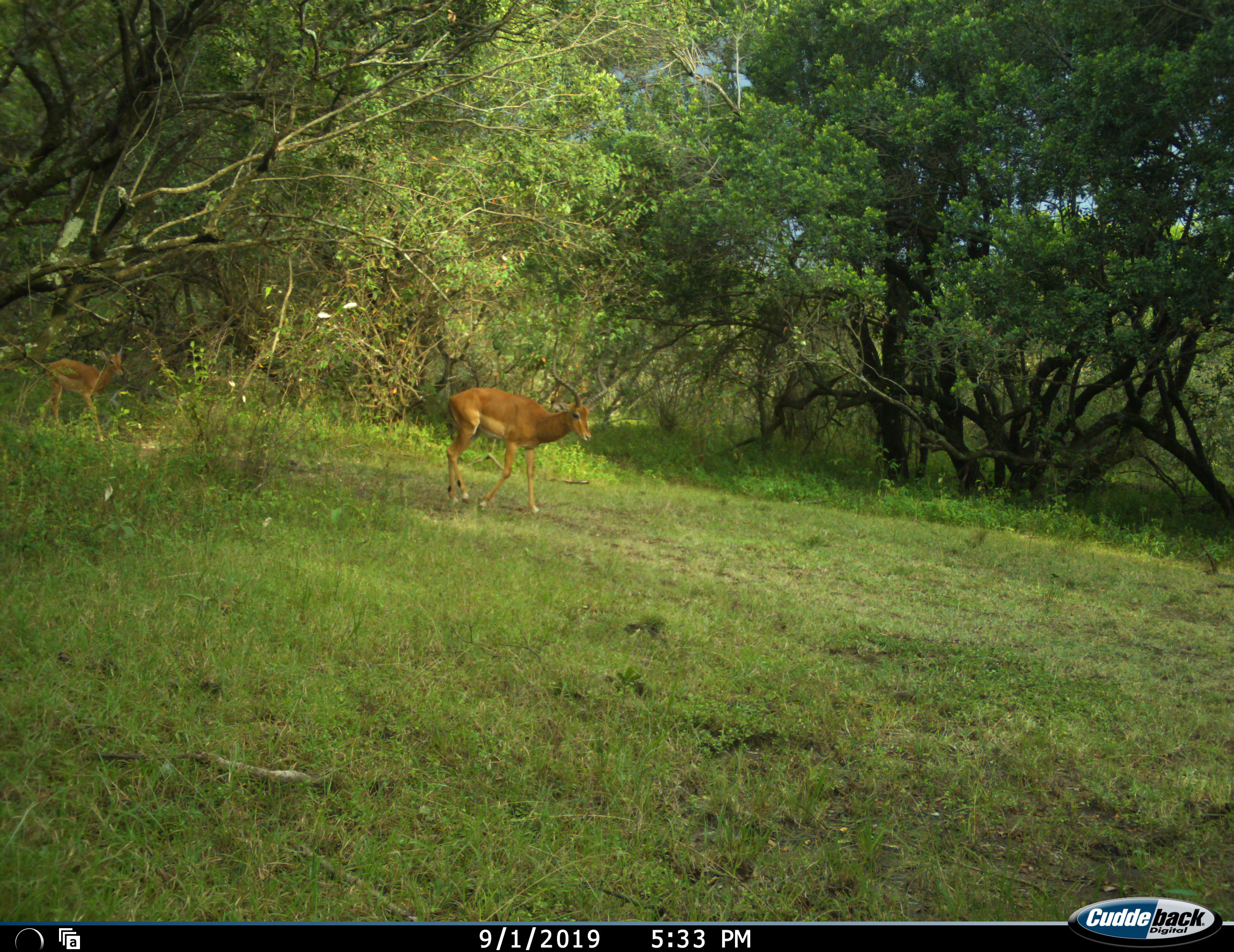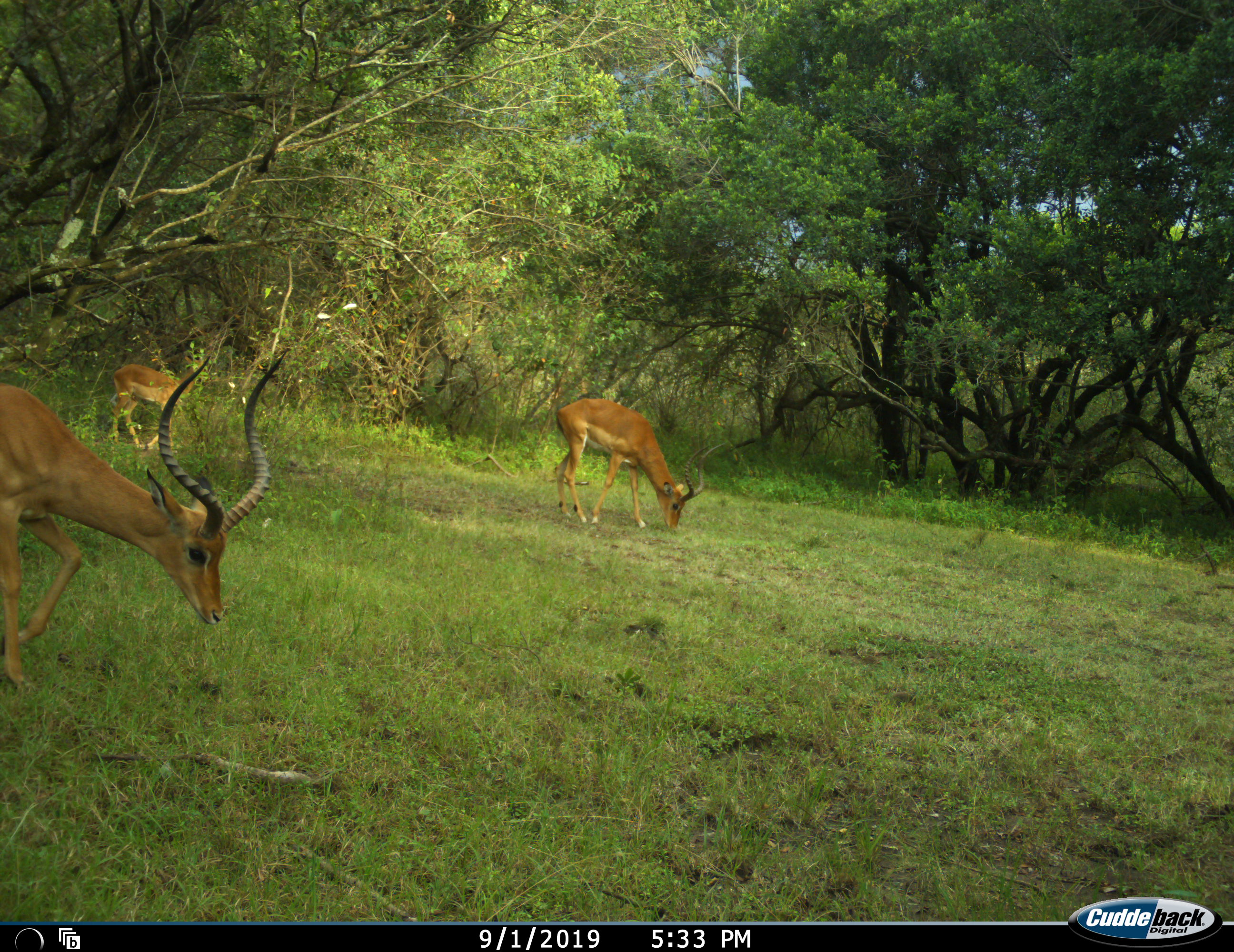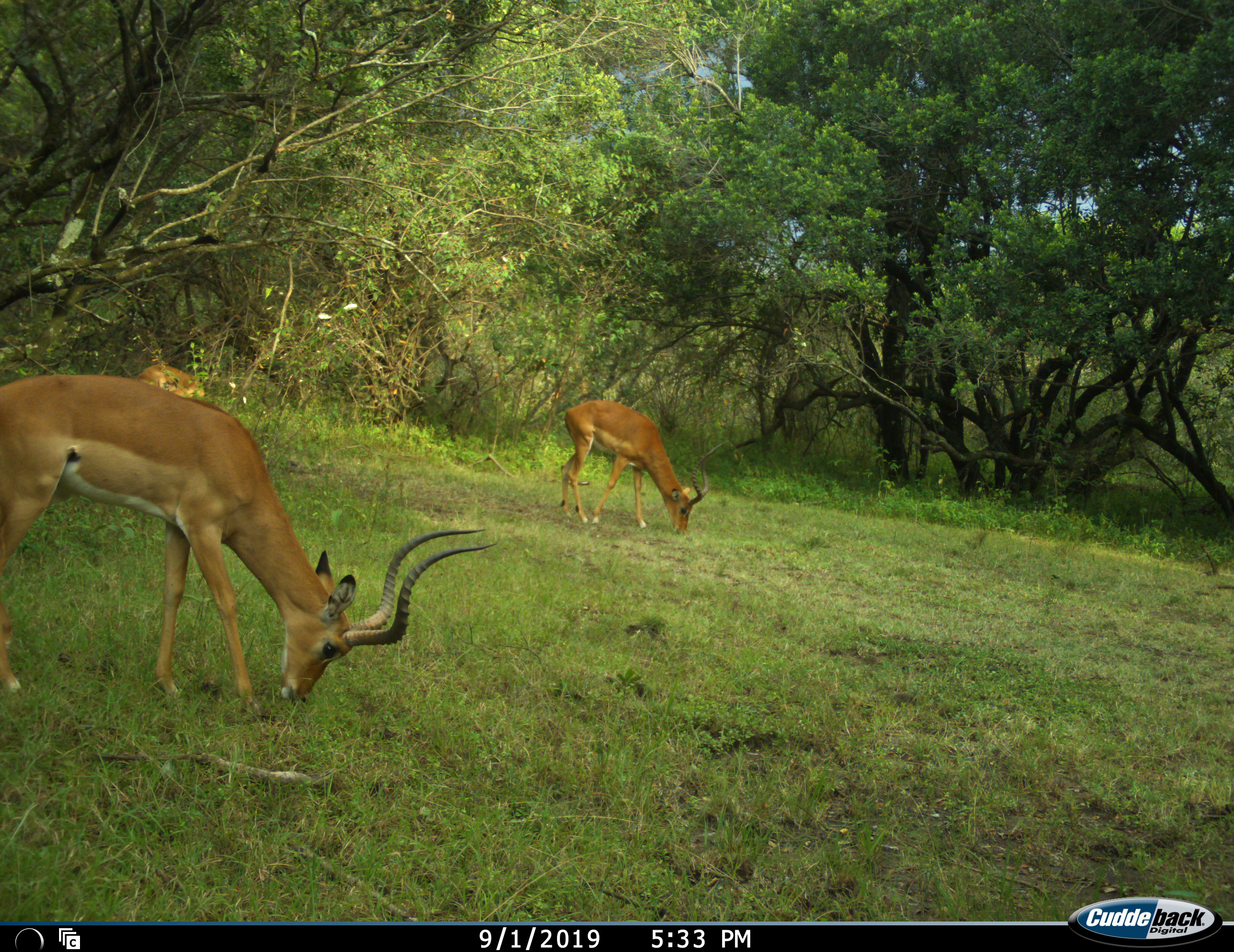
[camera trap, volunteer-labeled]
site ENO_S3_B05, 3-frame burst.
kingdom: Animalia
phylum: Chordata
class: Mammalia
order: Artiodactyla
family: Bovidae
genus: Aepyceros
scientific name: Aepyceros melampus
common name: impala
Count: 3.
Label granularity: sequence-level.